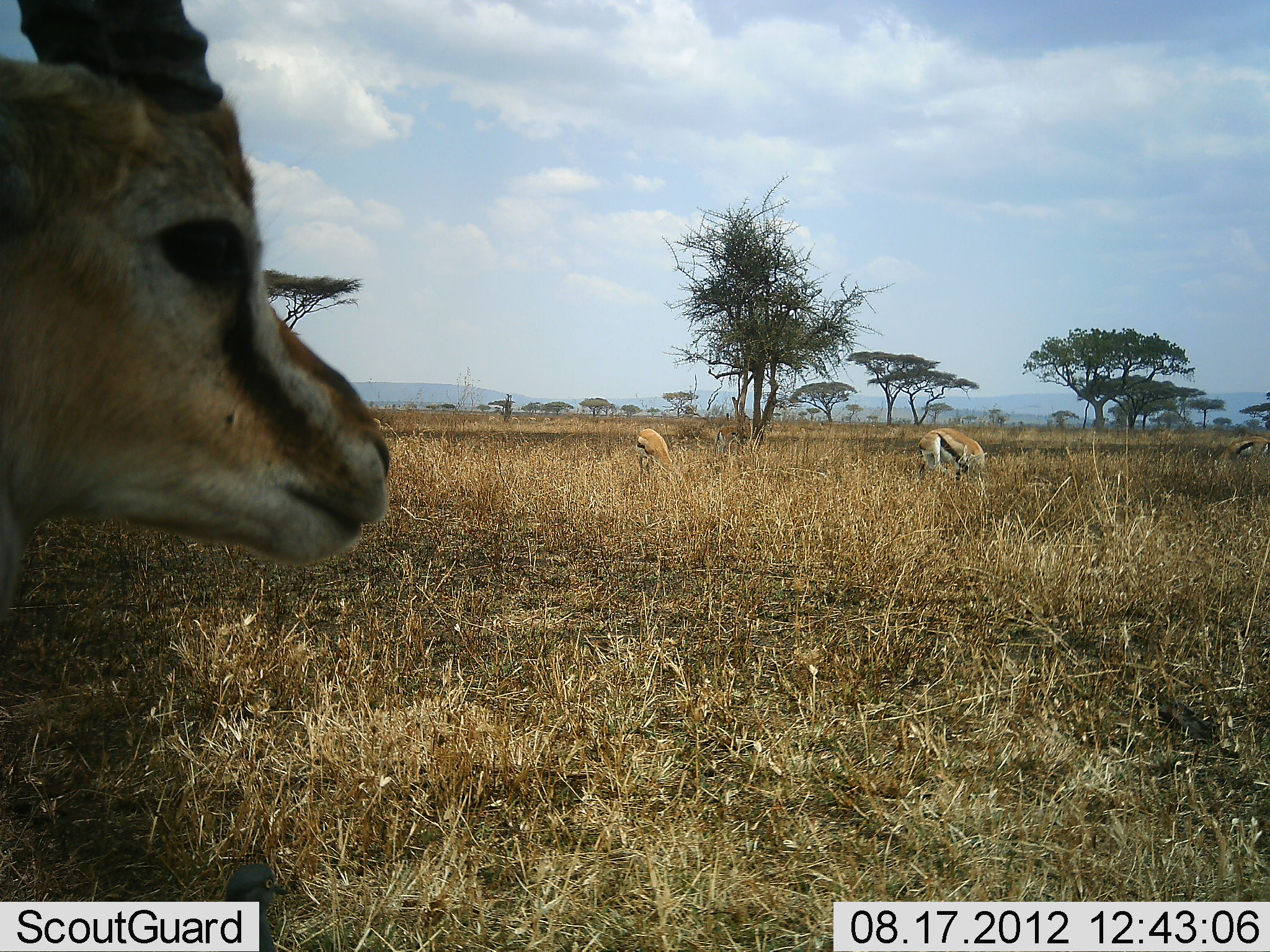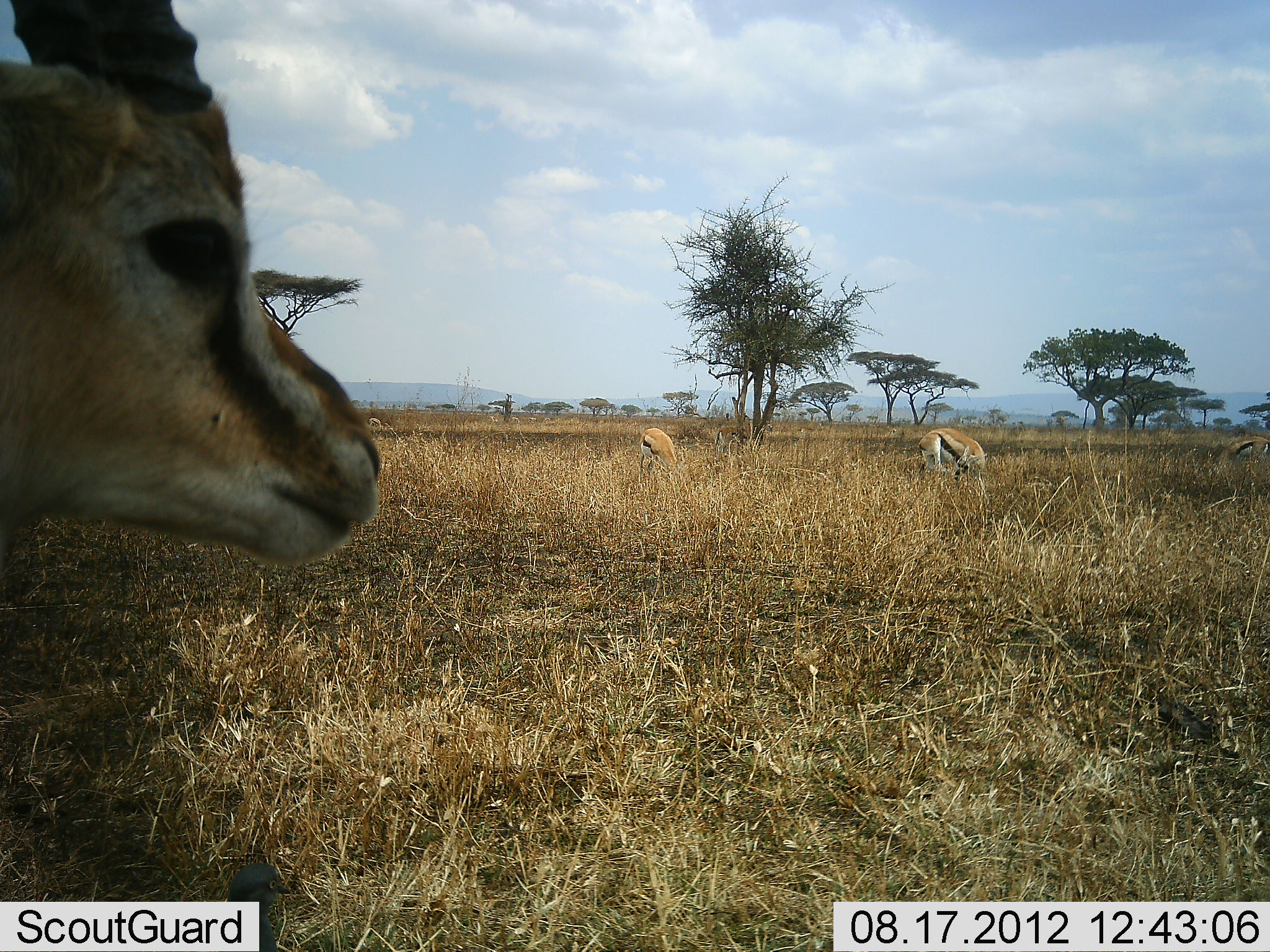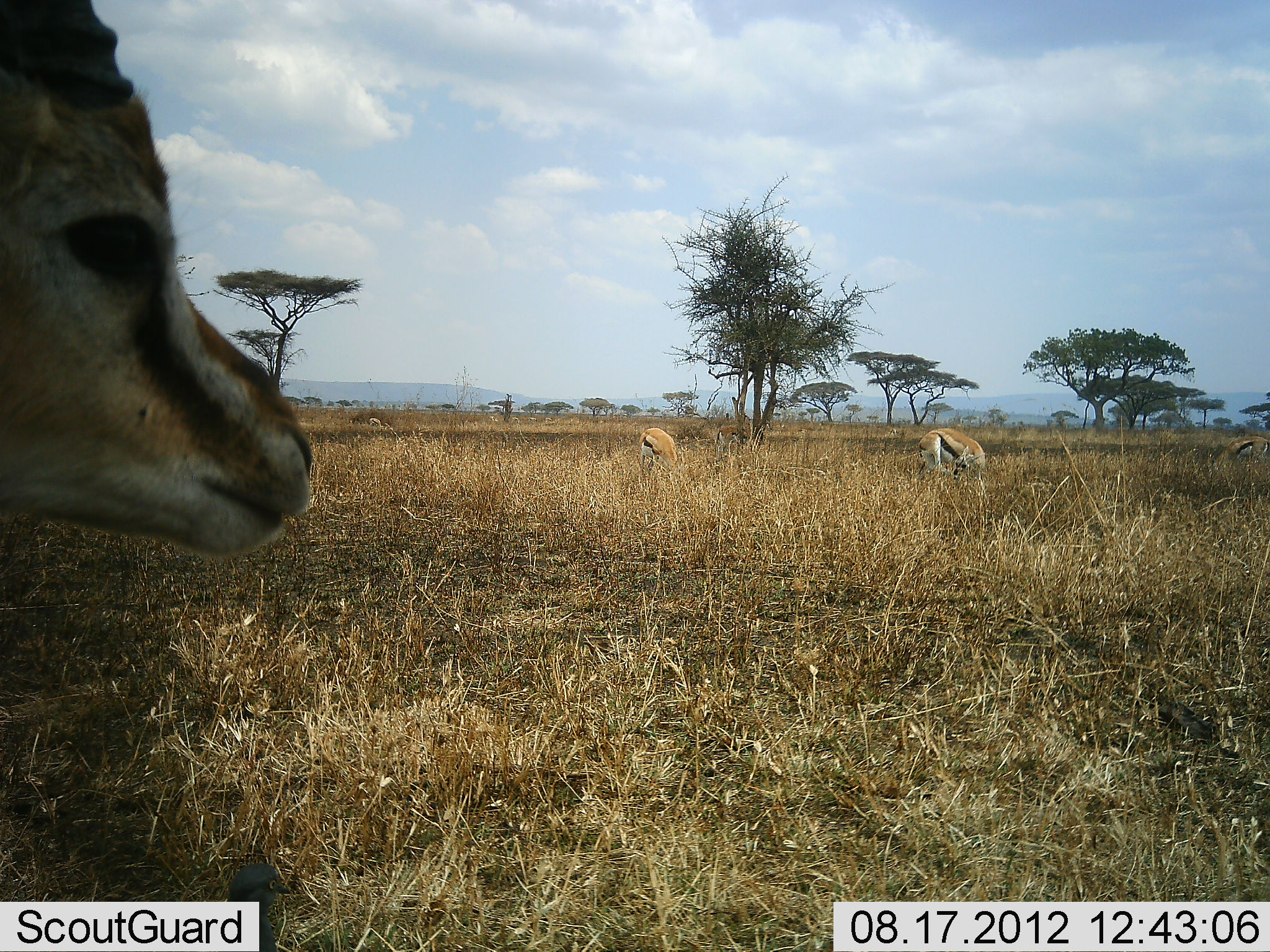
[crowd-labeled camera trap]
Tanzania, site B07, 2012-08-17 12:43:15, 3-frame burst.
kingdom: Animalia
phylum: Chordata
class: Mammalia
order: Artiodactyla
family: Bovidae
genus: Eudorcas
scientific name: Eudorcas thomsonii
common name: thomson's gazelle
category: gazellethomsons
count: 3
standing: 100%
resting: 0%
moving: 0%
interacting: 0%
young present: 0%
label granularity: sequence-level